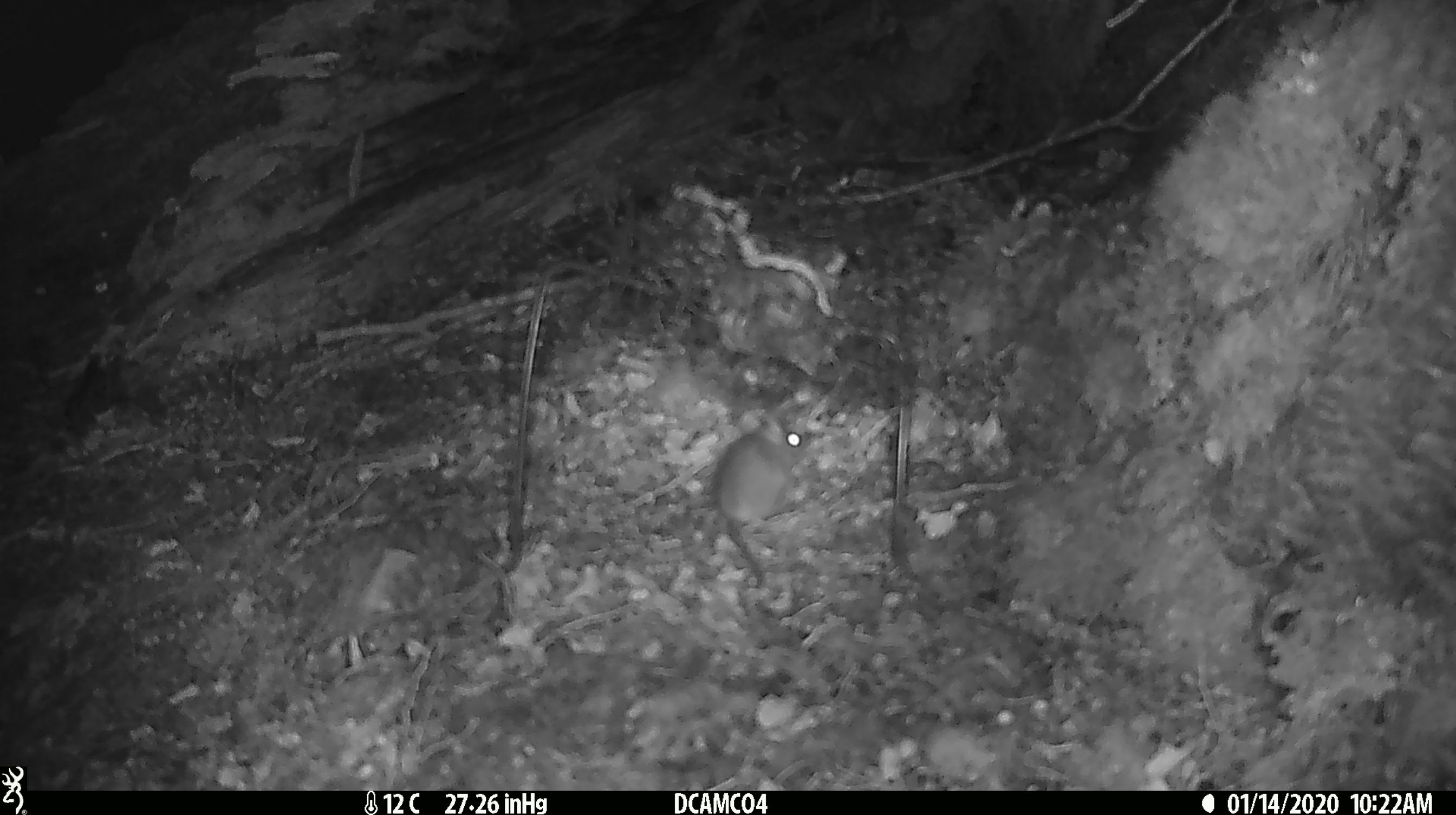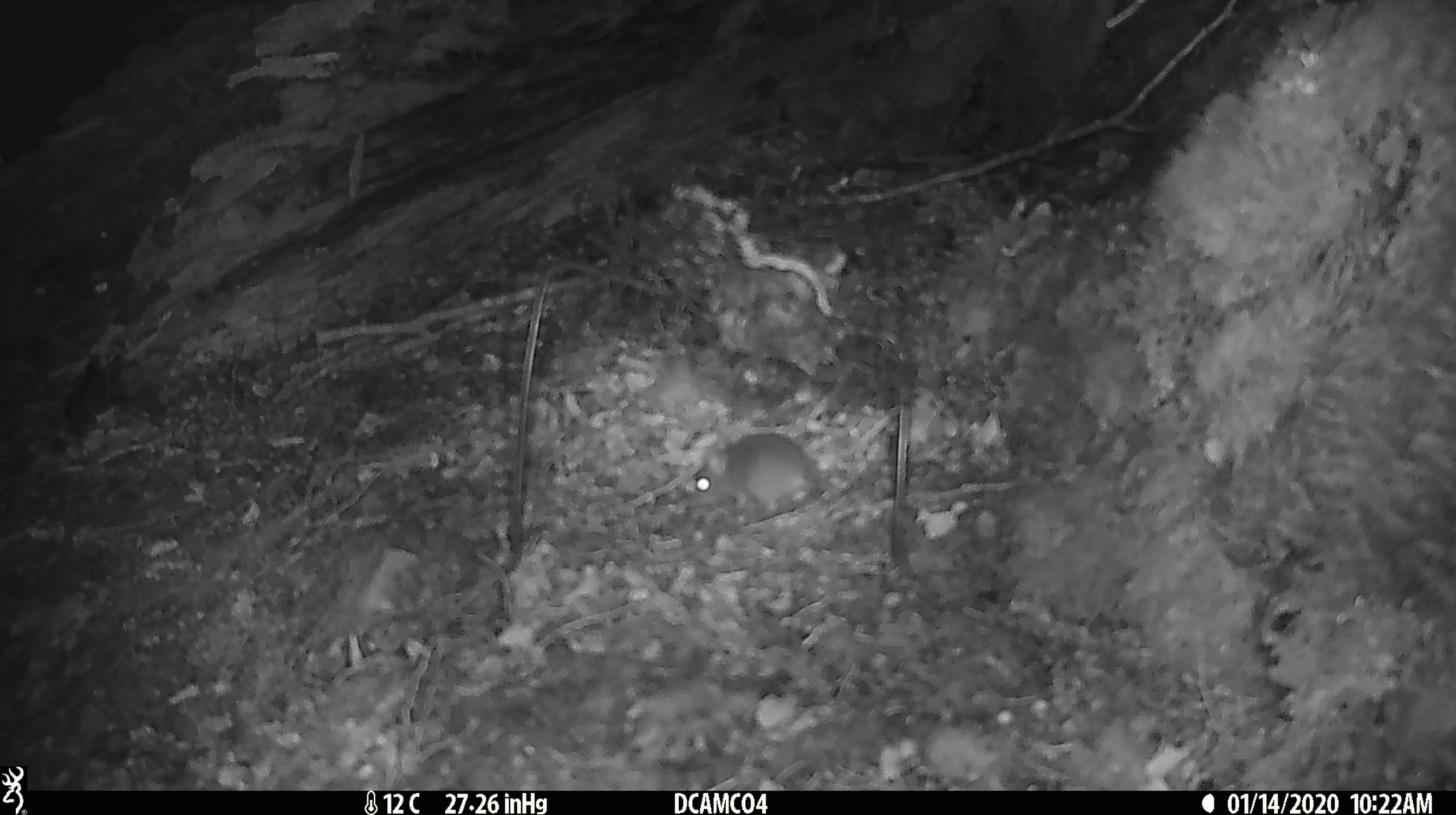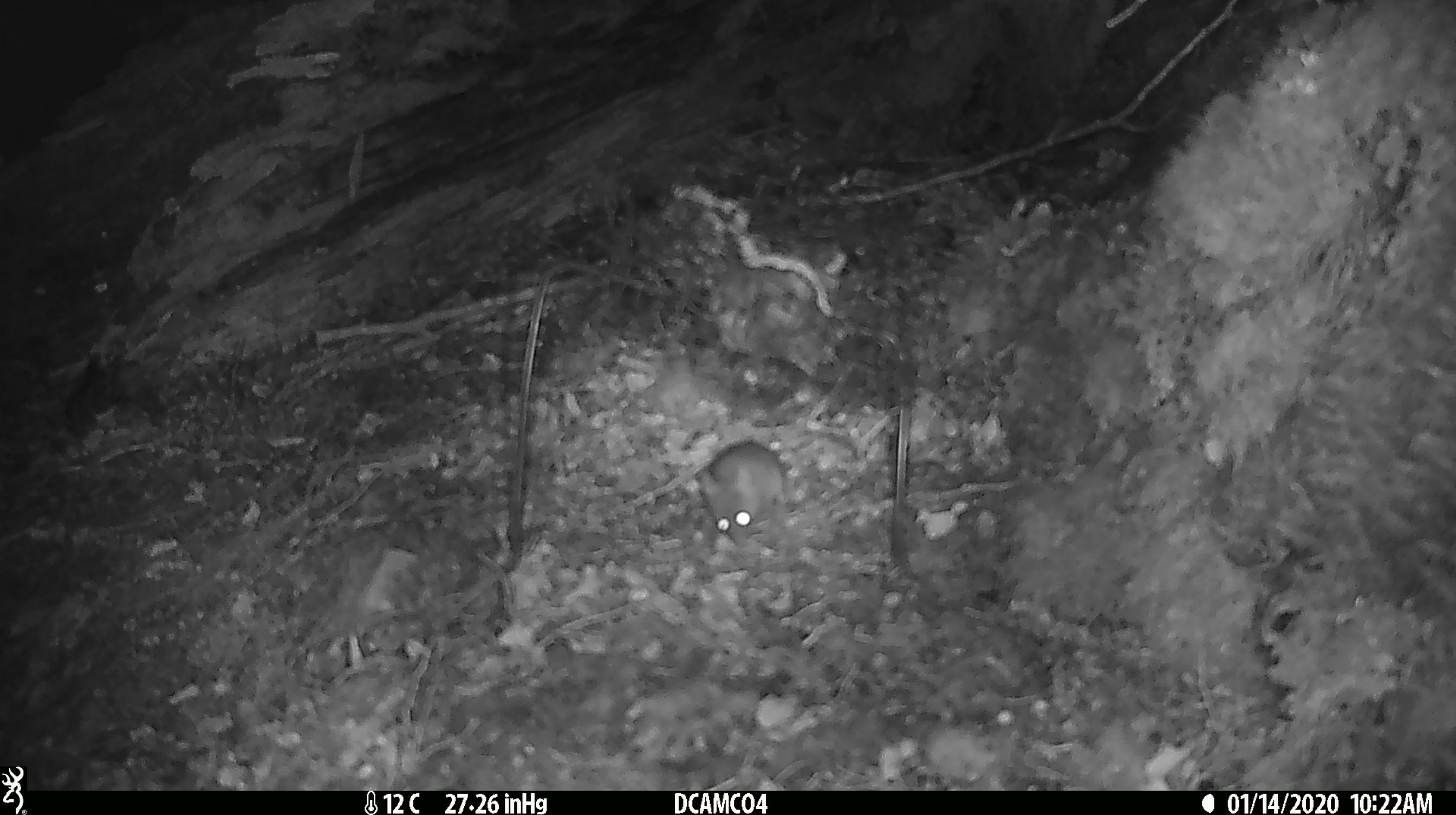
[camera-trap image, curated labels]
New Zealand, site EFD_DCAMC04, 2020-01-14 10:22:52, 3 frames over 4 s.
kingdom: Animalia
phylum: Chordata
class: Mammalia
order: Rodentia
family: Muridae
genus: Mus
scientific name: Mus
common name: mouse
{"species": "mouse (Mus)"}